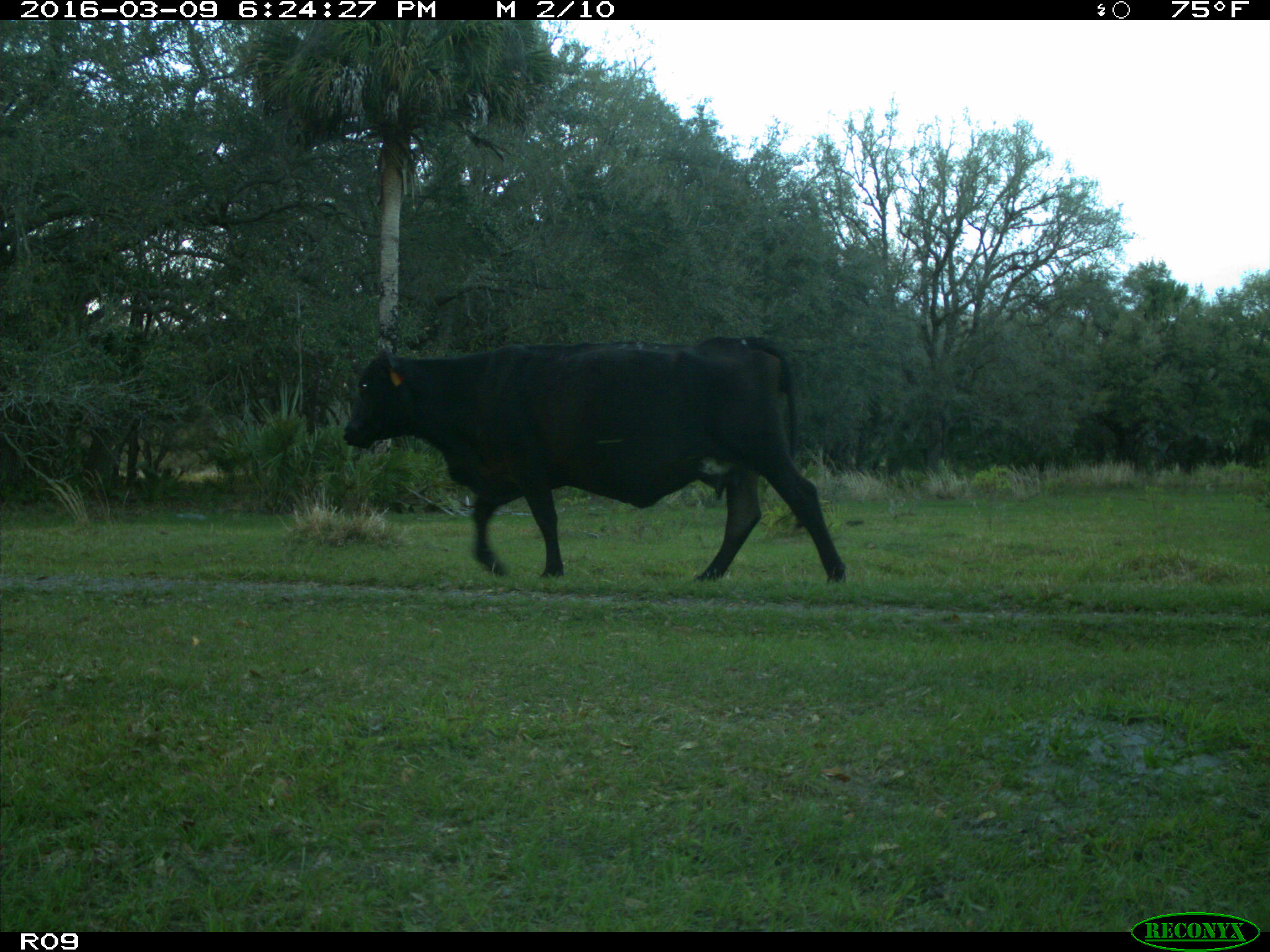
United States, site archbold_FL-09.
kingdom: Animalia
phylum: Chordata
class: Mammalia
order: Artiodactyla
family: Bovidae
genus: Bos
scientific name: Bos taurus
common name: domestic cow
Bos taurus (domestic cow).